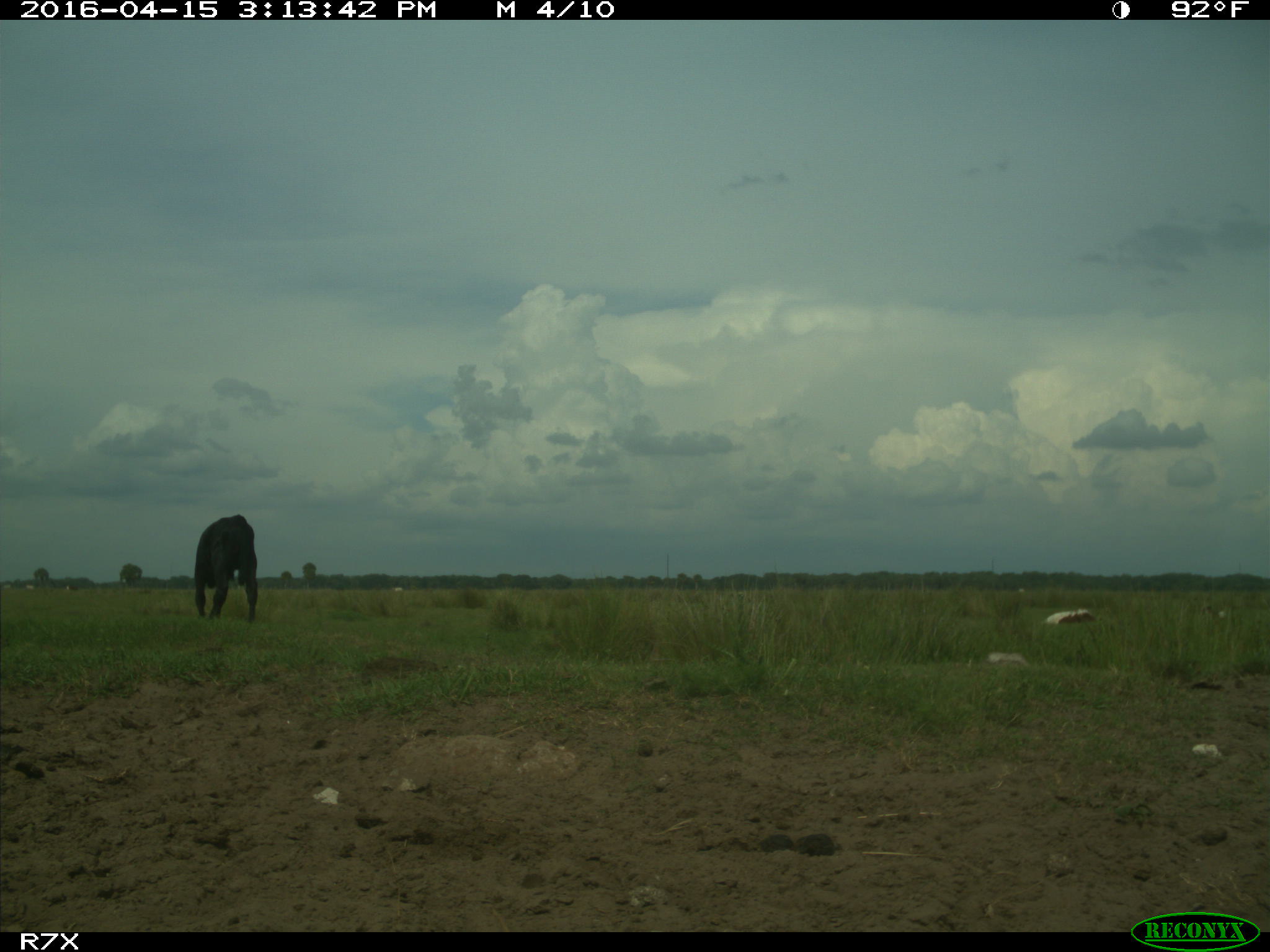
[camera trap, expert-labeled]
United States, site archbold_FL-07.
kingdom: Animalia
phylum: Chordata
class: Mammalia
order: Artiodactyla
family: Bovidae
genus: Bos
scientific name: Bos taurus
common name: domestic cow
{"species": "Bos taurus (domestic cow)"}